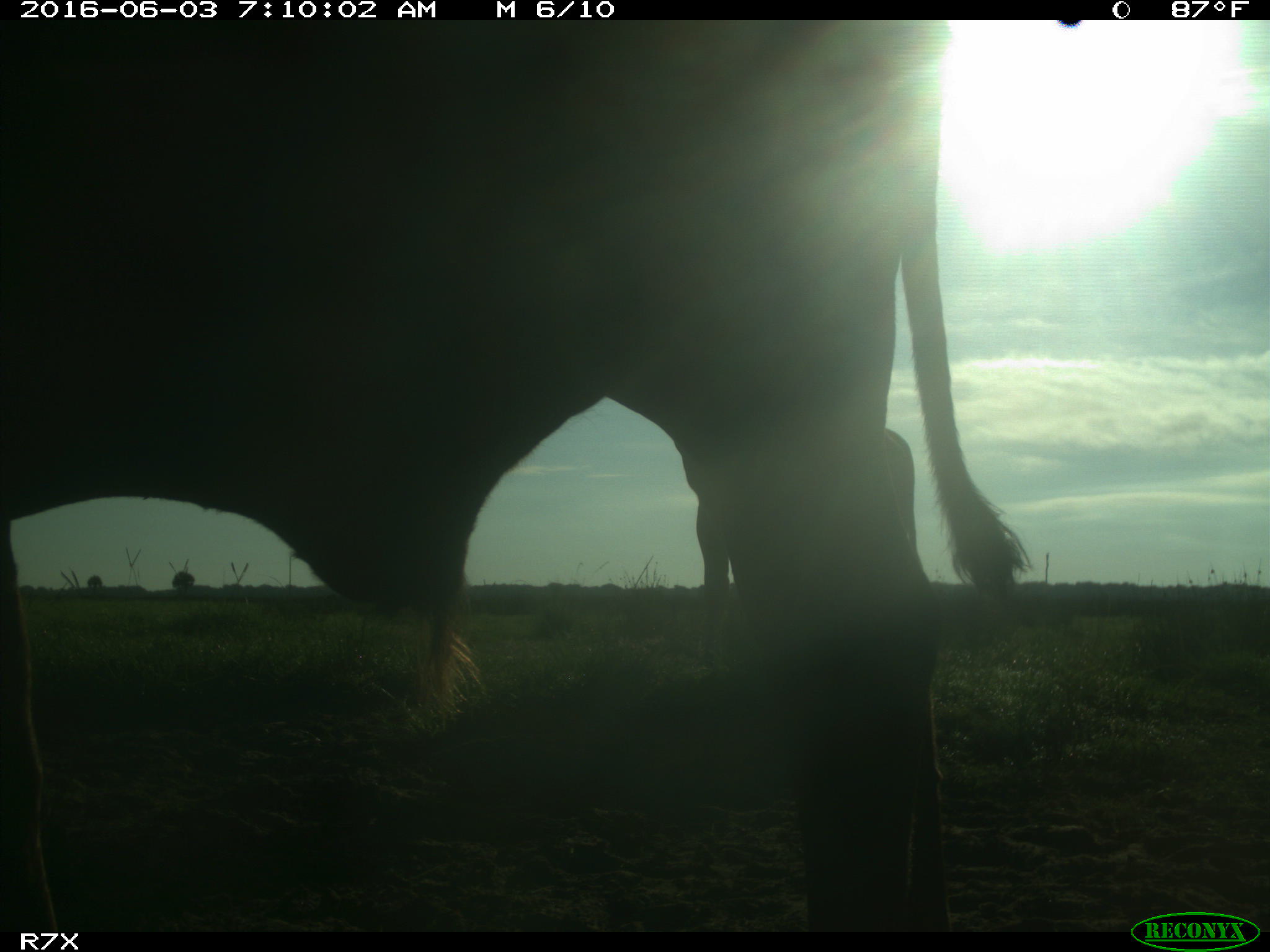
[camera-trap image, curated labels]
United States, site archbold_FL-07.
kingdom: Animalia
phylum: Chordata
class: Mammalia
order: Artiodactyla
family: Bovidae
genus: Bos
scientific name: Bos taurus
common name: domestic cow